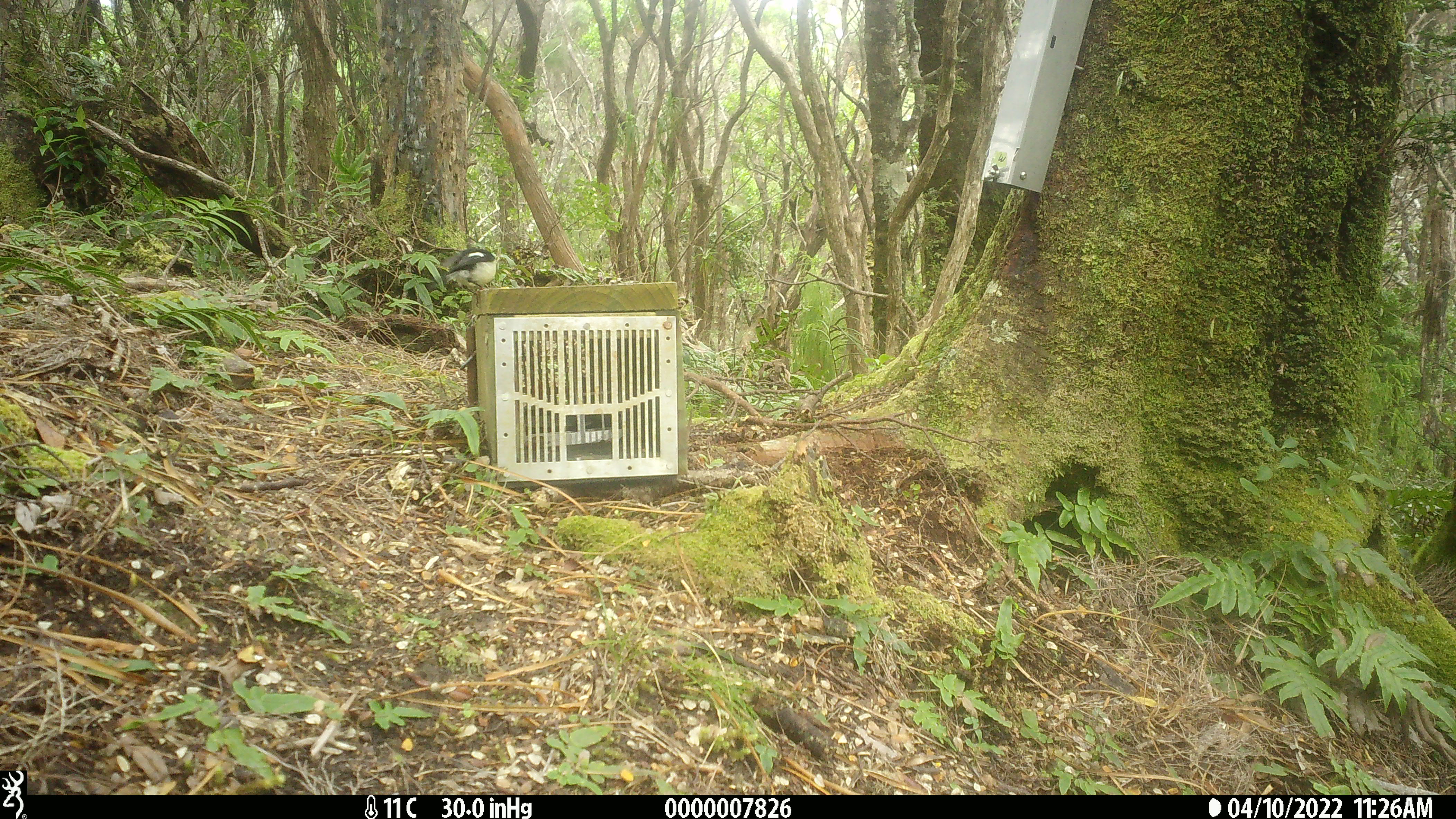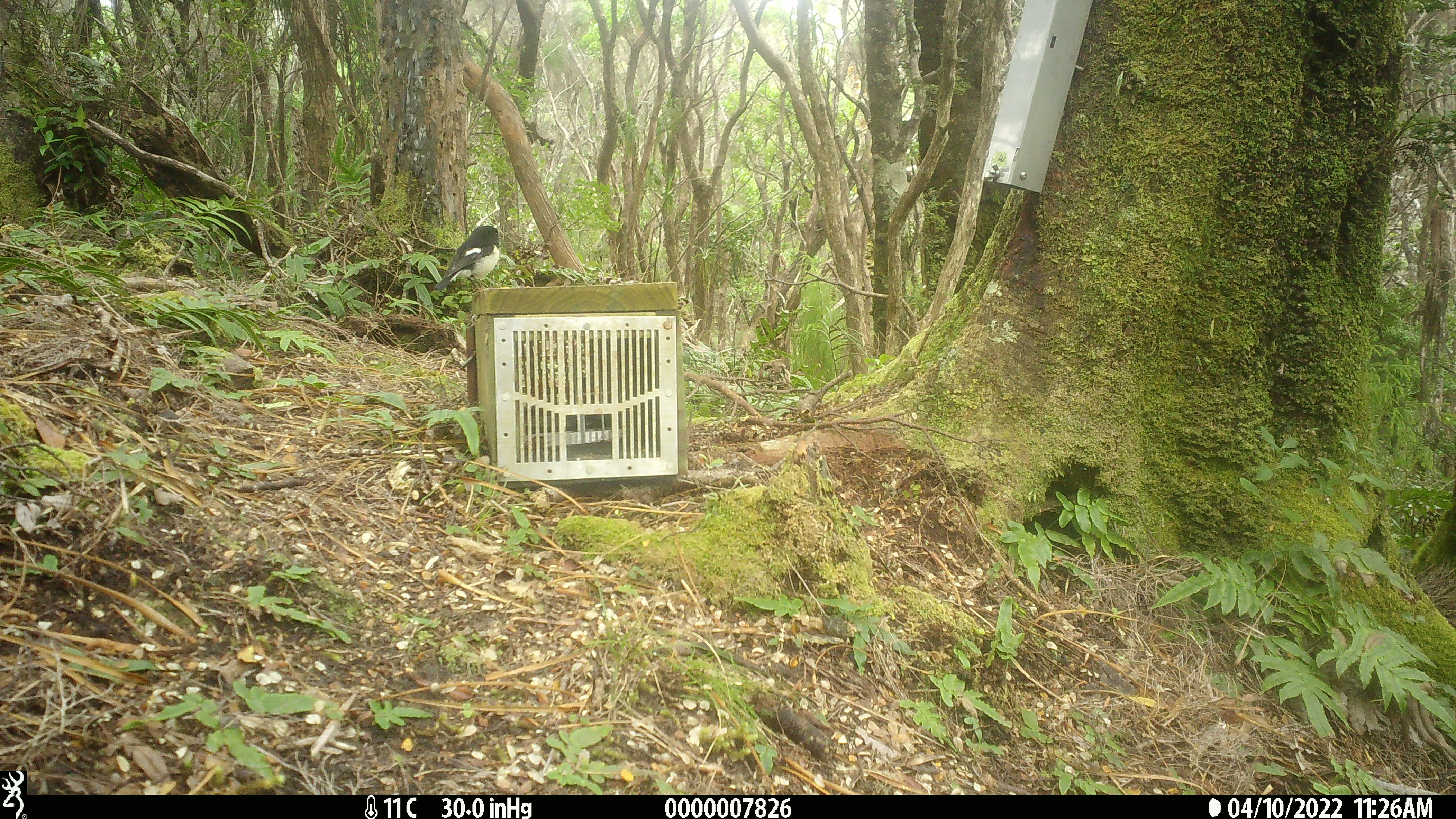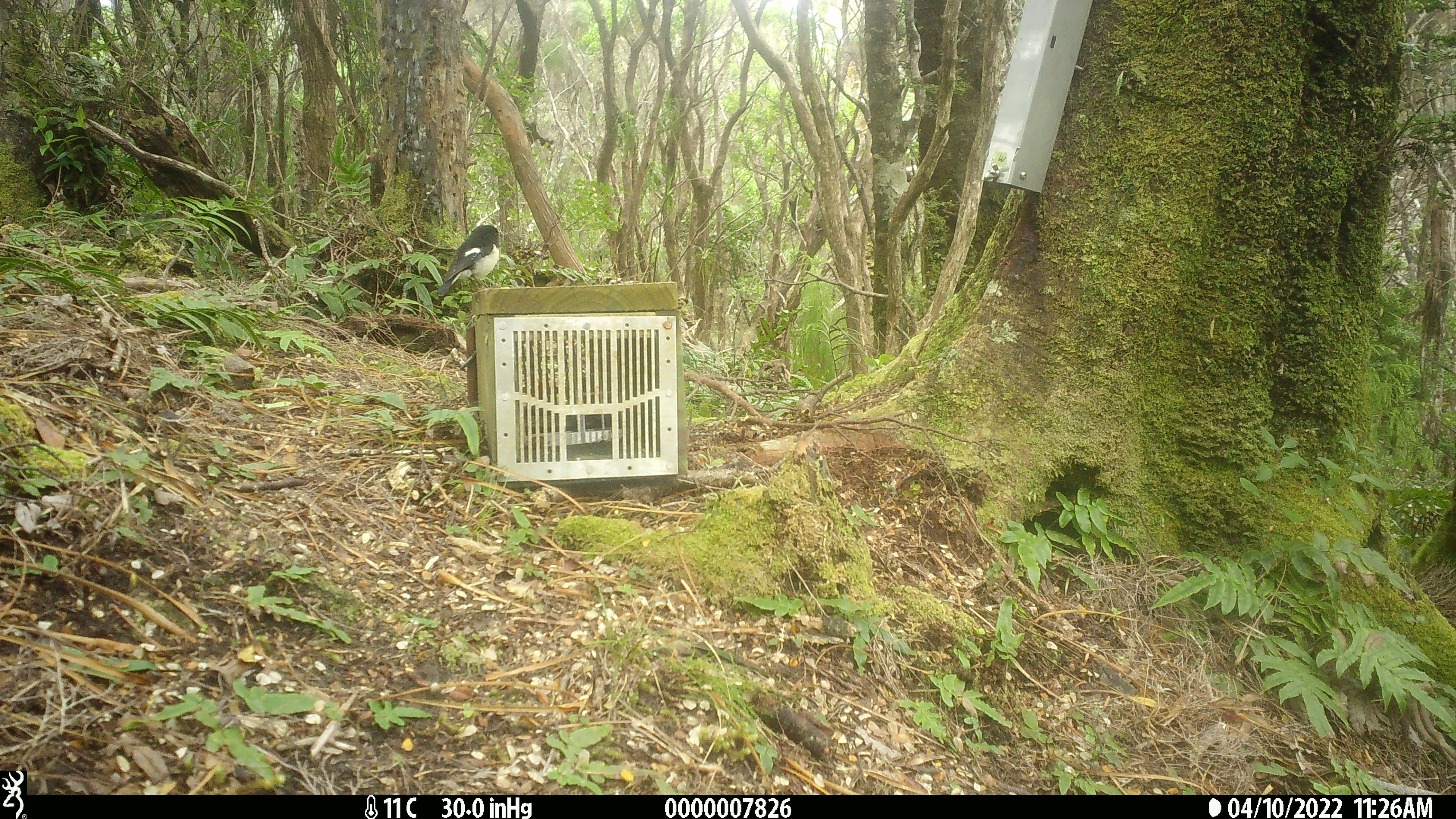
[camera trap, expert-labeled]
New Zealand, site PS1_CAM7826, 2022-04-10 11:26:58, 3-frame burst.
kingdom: Animalia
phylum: Chordata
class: Aves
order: Passeriformes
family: Petroicidae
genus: Petroica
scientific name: Petroica macrocephala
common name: tomtit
Tomtit (Petroica macrocephala).